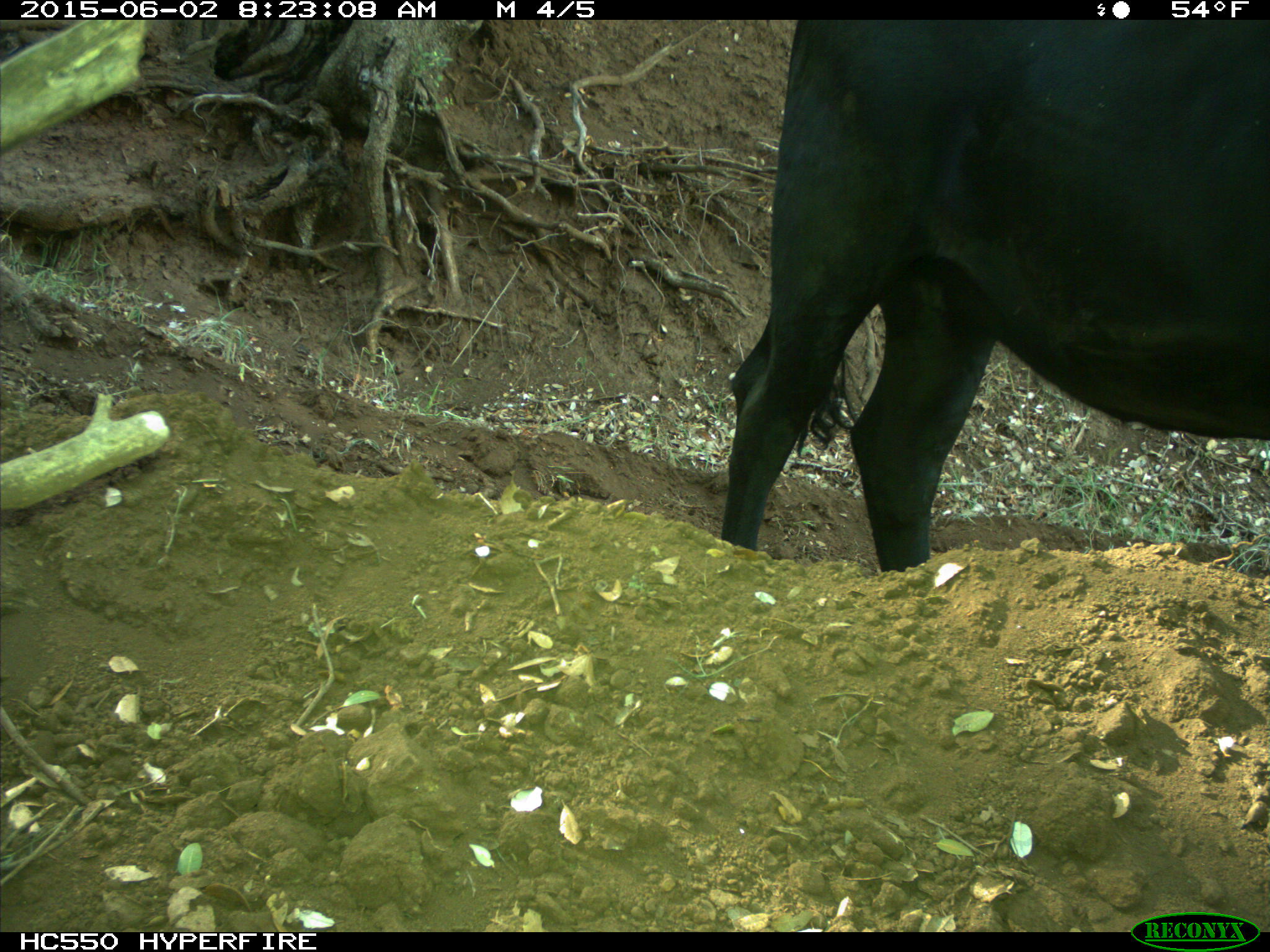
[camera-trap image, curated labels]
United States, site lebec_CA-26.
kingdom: Animalia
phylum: Chordata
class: Mammalia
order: Artiodactyla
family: Bovidae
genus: Bos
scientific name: Bos taurus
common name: domestic cow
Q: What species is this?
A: Bos taurus (domestic cow).